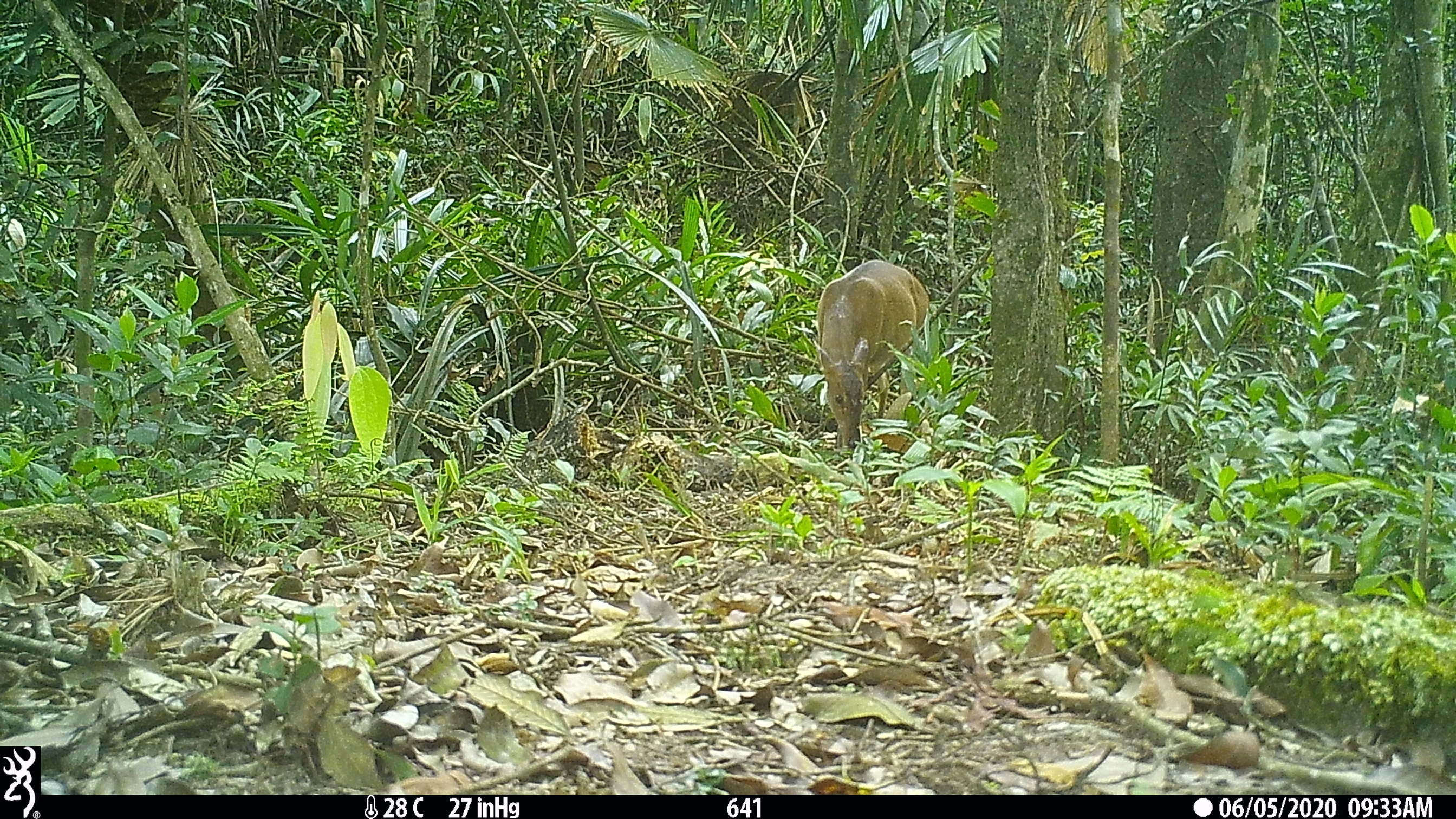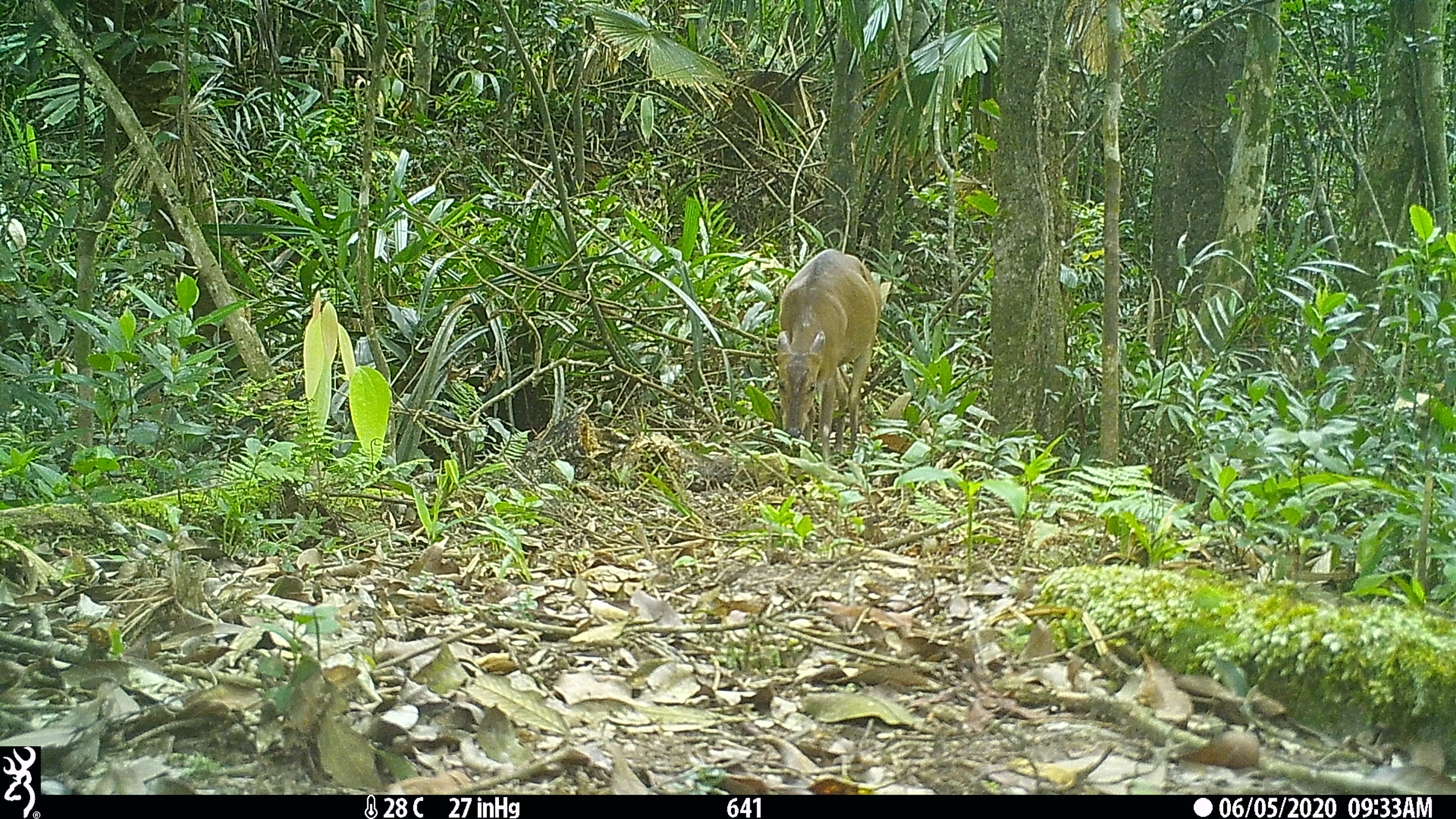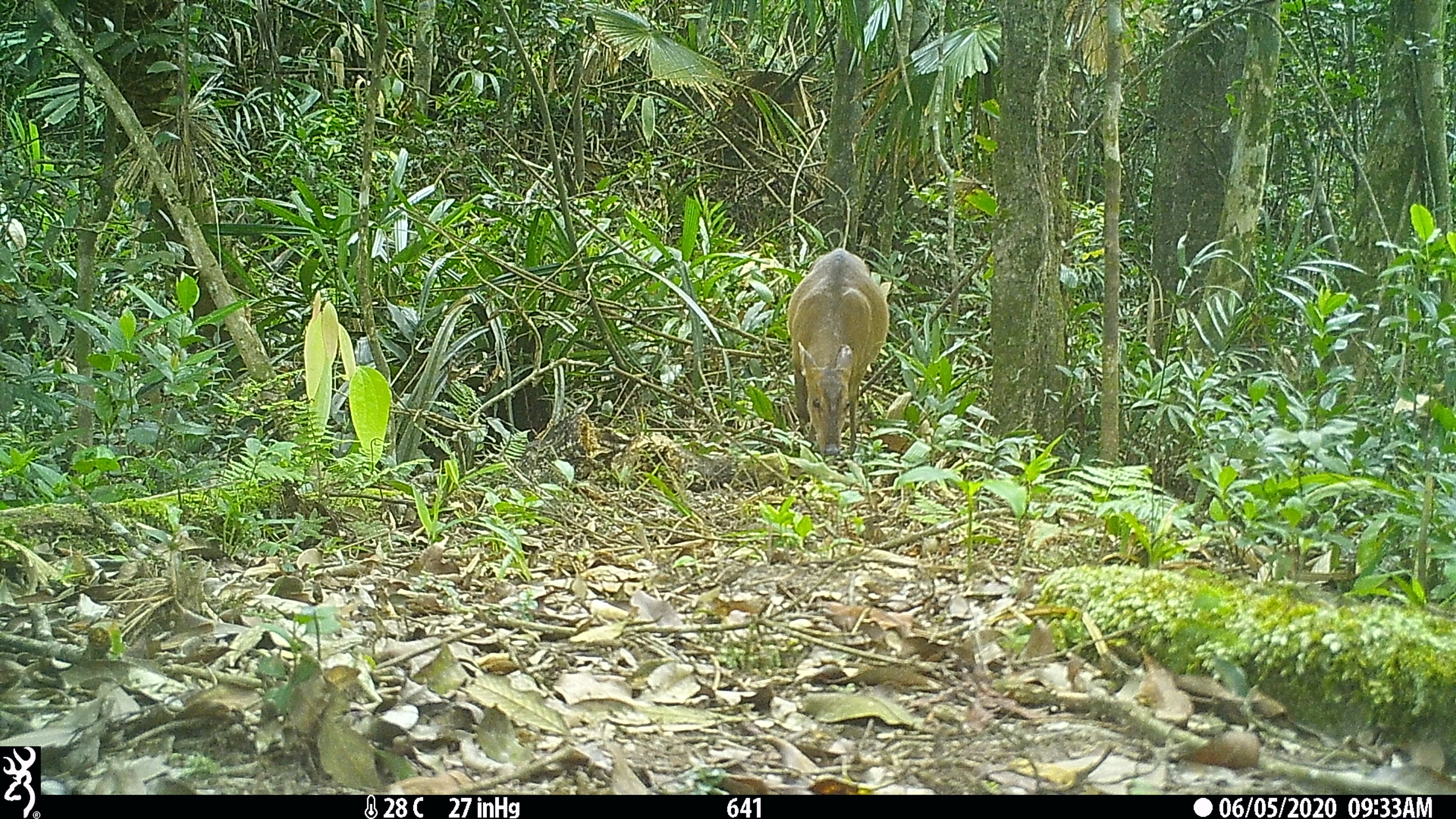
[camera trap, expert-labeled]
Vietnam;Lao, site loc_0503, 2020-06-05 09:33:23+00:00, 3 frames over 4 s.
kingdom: Animalia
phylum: Chordata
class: Mammalia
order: Artiodactyla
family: Cervidae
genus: Muntiacus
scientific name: Muntiacus vuquangensis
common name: large-antlered muntjac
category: large antlered muntjac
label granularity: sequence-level